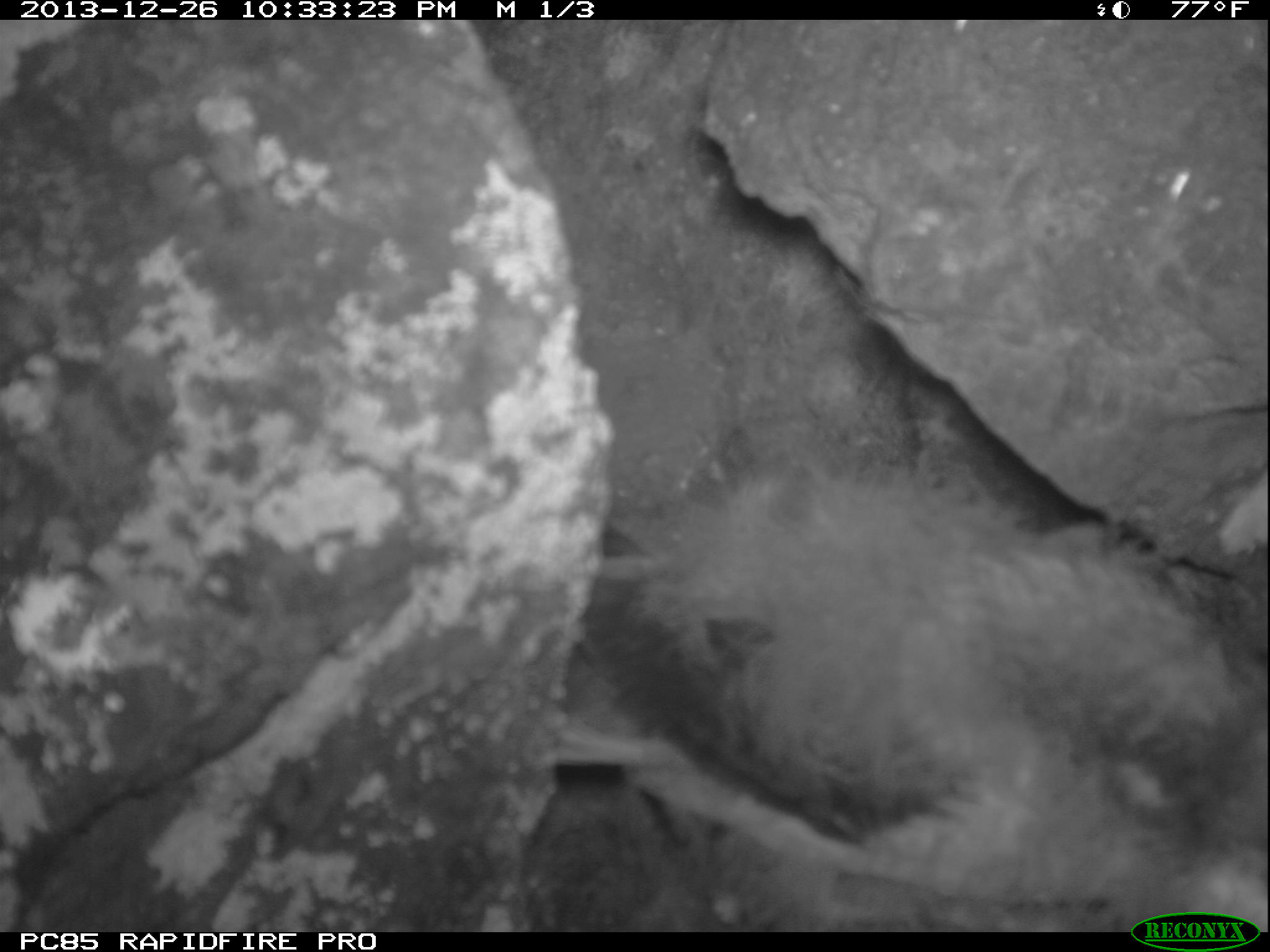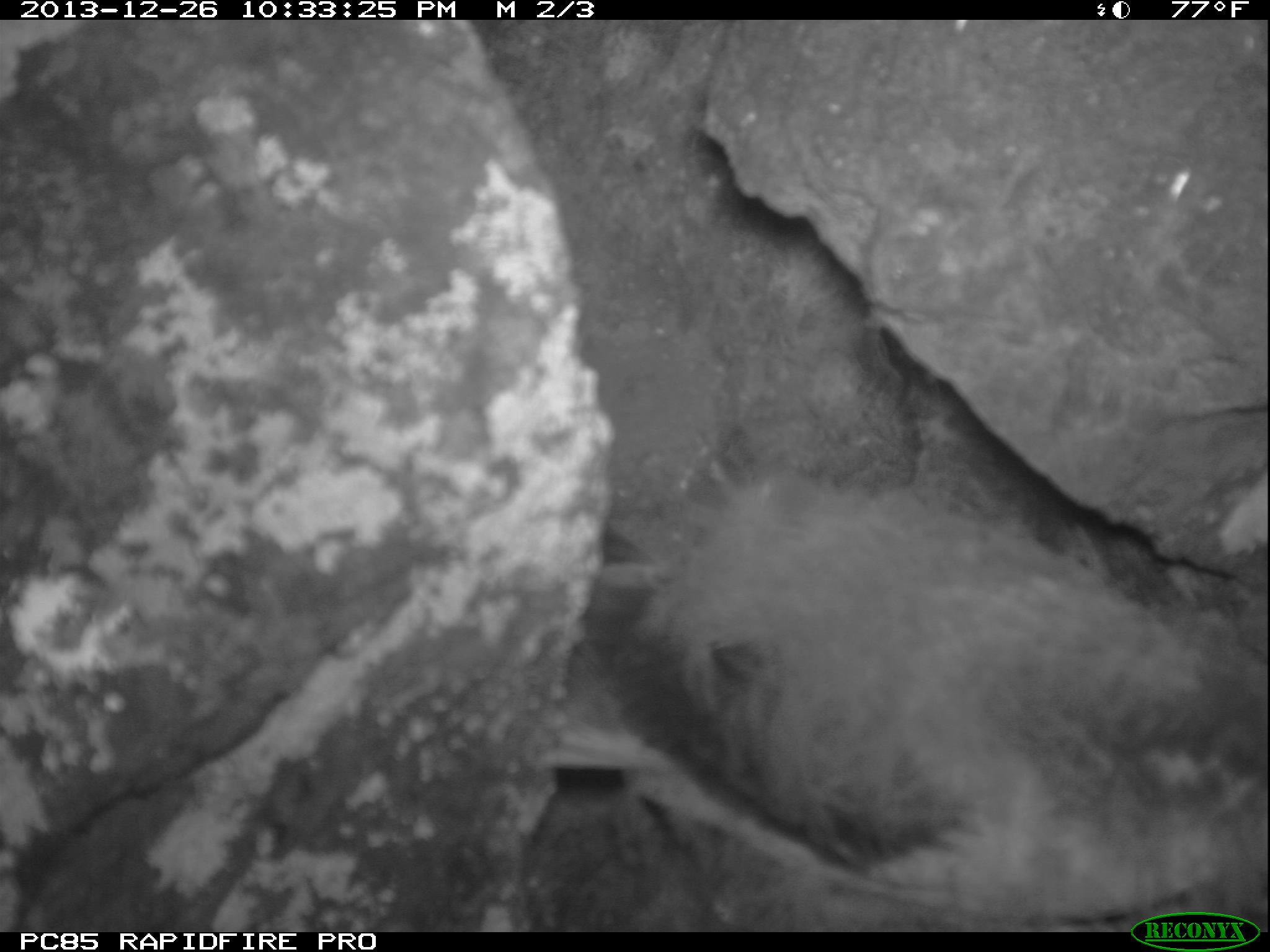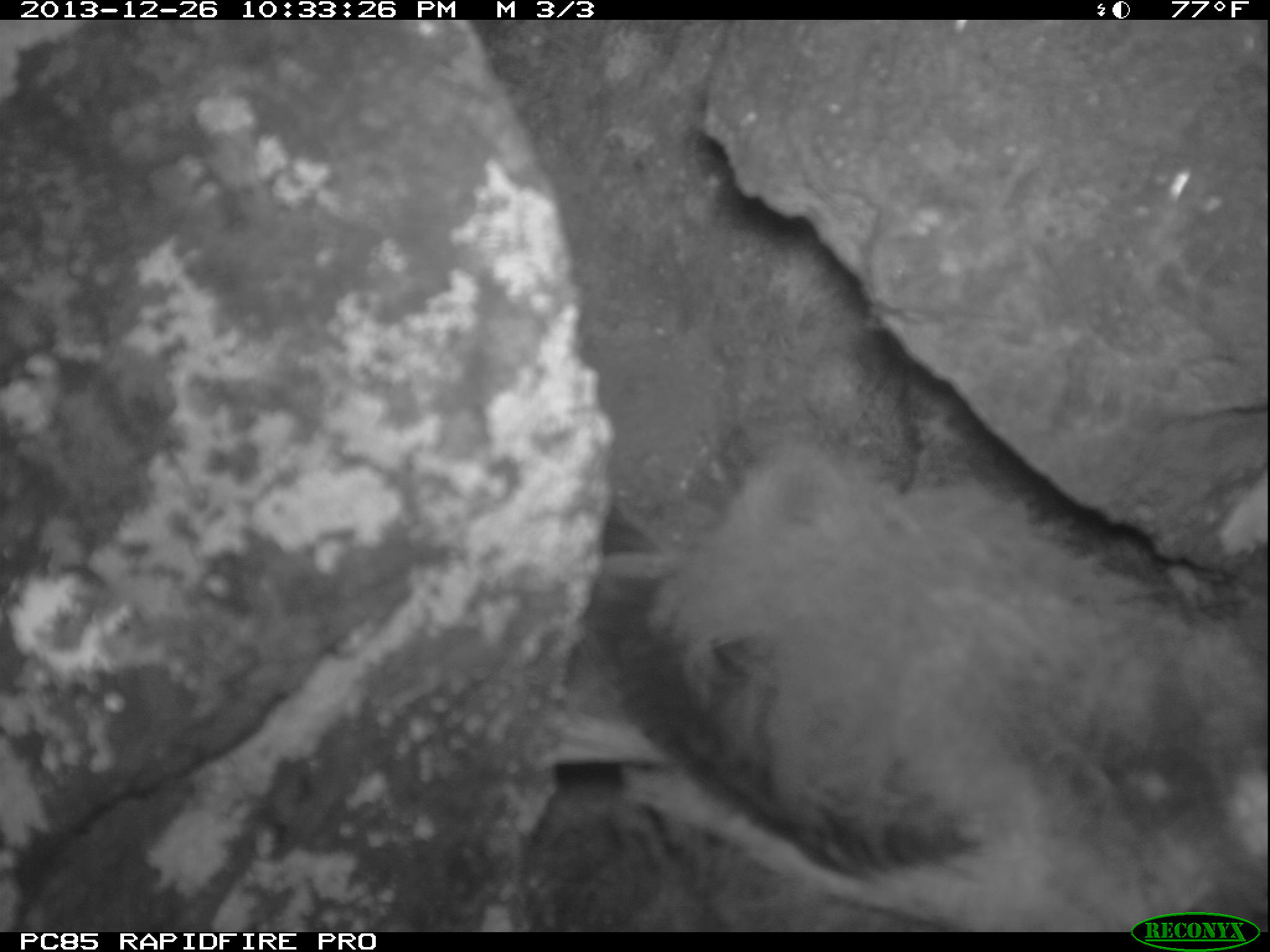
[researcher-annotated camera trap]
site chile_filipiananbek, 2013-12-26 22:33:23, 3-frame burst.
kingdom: Animalia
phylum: Chordata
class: Aves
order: Procellariiformes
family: Procellariidae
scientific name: Procellariidae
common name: petrel chick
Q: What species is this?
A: Petrel chick (Procellariidae).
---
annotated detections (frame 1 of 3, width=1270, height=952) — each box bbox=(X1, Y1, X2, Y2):
petrel chick: bbox=(487, 426, 1270, 913)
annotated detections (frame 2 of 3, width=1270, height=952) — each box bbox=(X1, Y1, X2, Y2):
petrel chick: bbox=(520, 438, 1270, 913)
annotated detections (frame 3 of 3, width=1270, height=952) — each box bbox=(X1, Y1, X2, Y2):
petrel chick: bbox=(521, 385, 1270, 922)